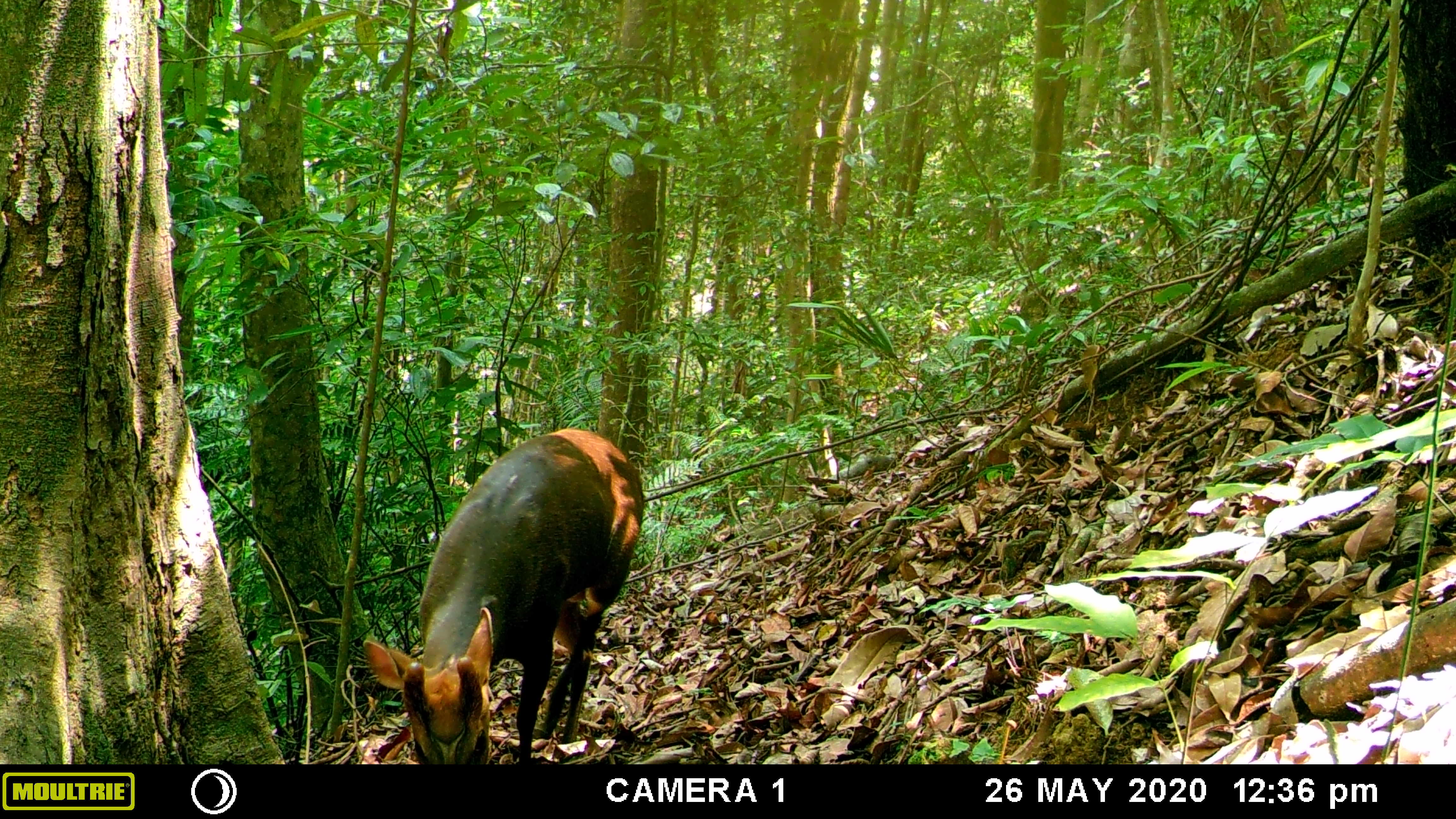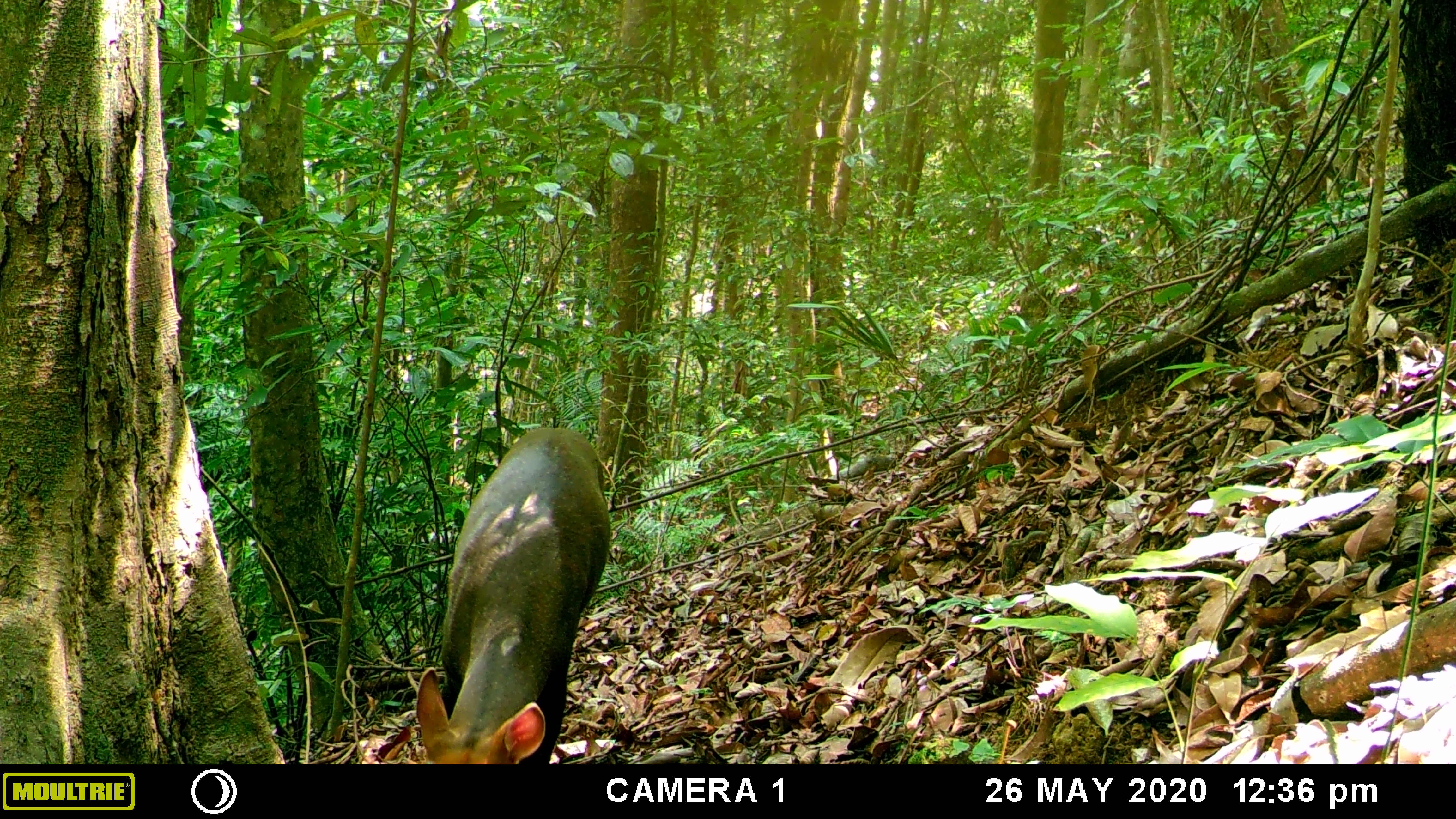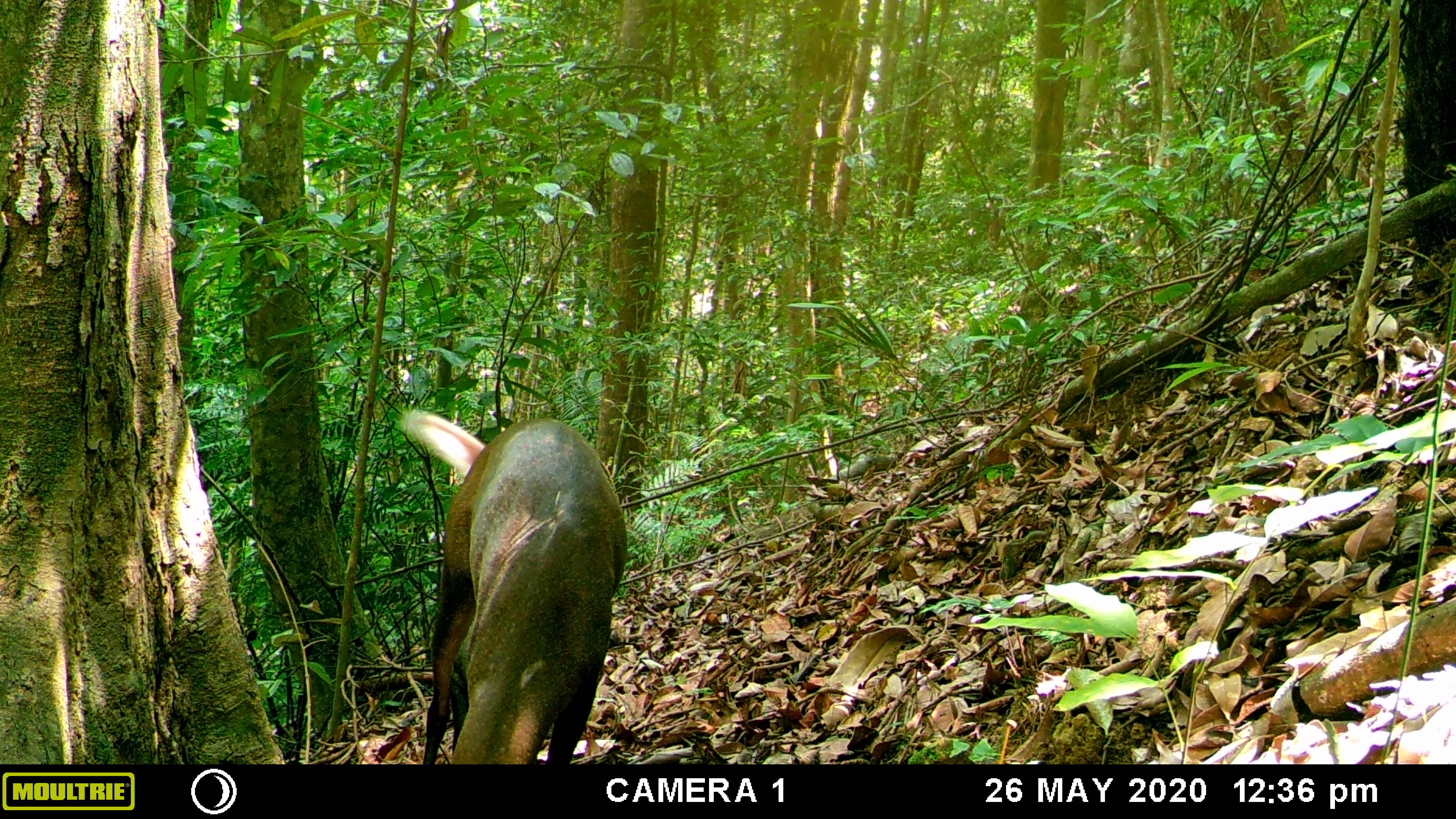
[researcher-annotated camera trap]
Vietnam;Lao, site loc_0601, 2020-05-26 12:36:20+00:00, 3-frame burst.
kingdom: Animalia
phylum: Chordata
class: Mammalia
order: Artiodactyla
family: Cervidae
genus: Muntiacus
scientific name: Muntiacus rooseveltorum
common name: roosevelt's muntjac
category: roosevelts muntjac group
Roosevelts muntjac group (roosevelt's muntjac) (Muntiacus rooseveltorum). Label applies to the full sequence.